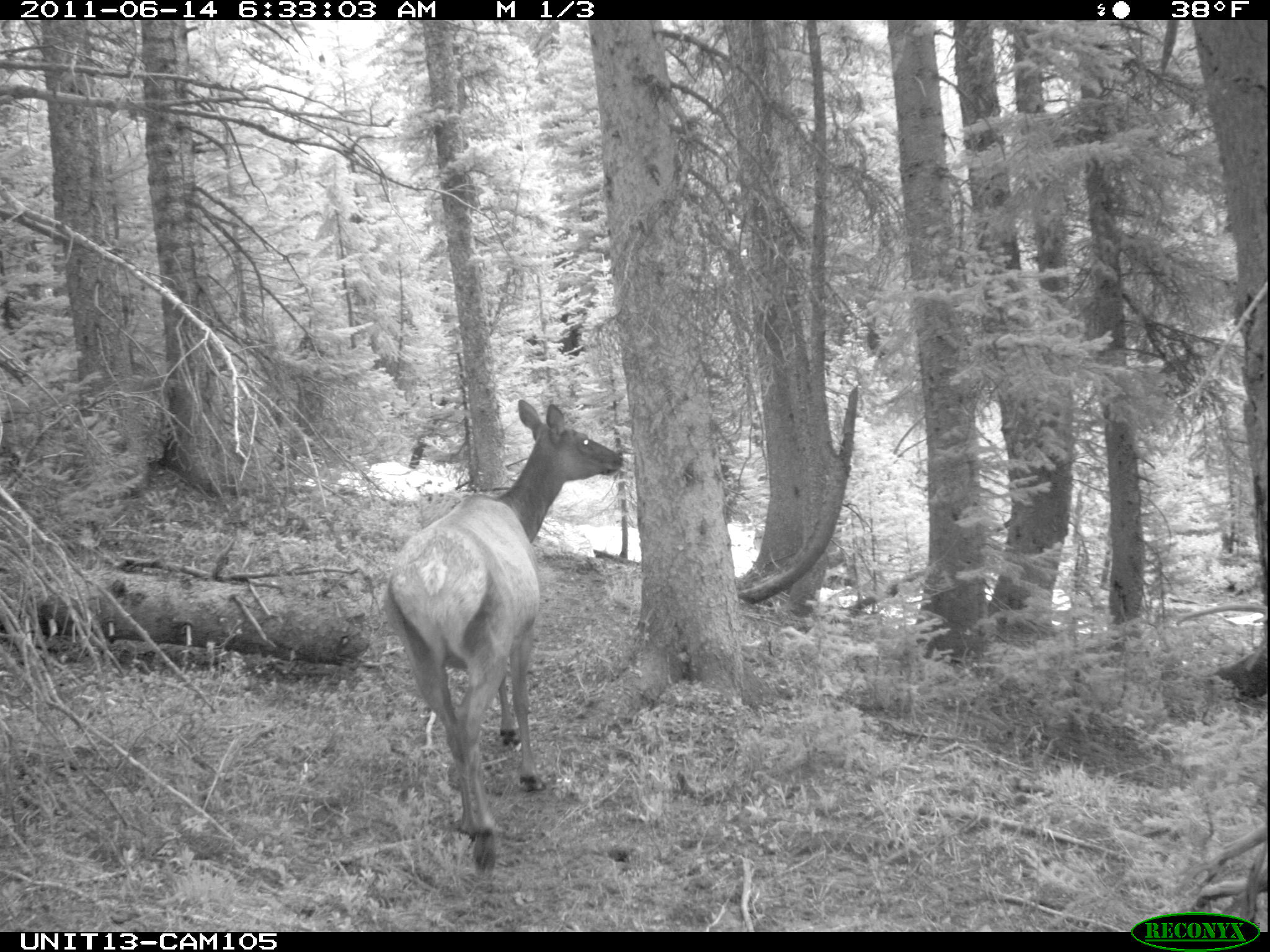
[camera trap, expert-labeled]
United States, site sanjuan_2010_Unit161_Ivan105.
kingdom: Animalia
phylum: Chordata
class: Mammalia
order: Artiodactyla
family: Cervidae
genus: Cervus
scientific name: Cervus elaphus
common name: red deer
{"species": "Cervus elaphus (red deer)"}